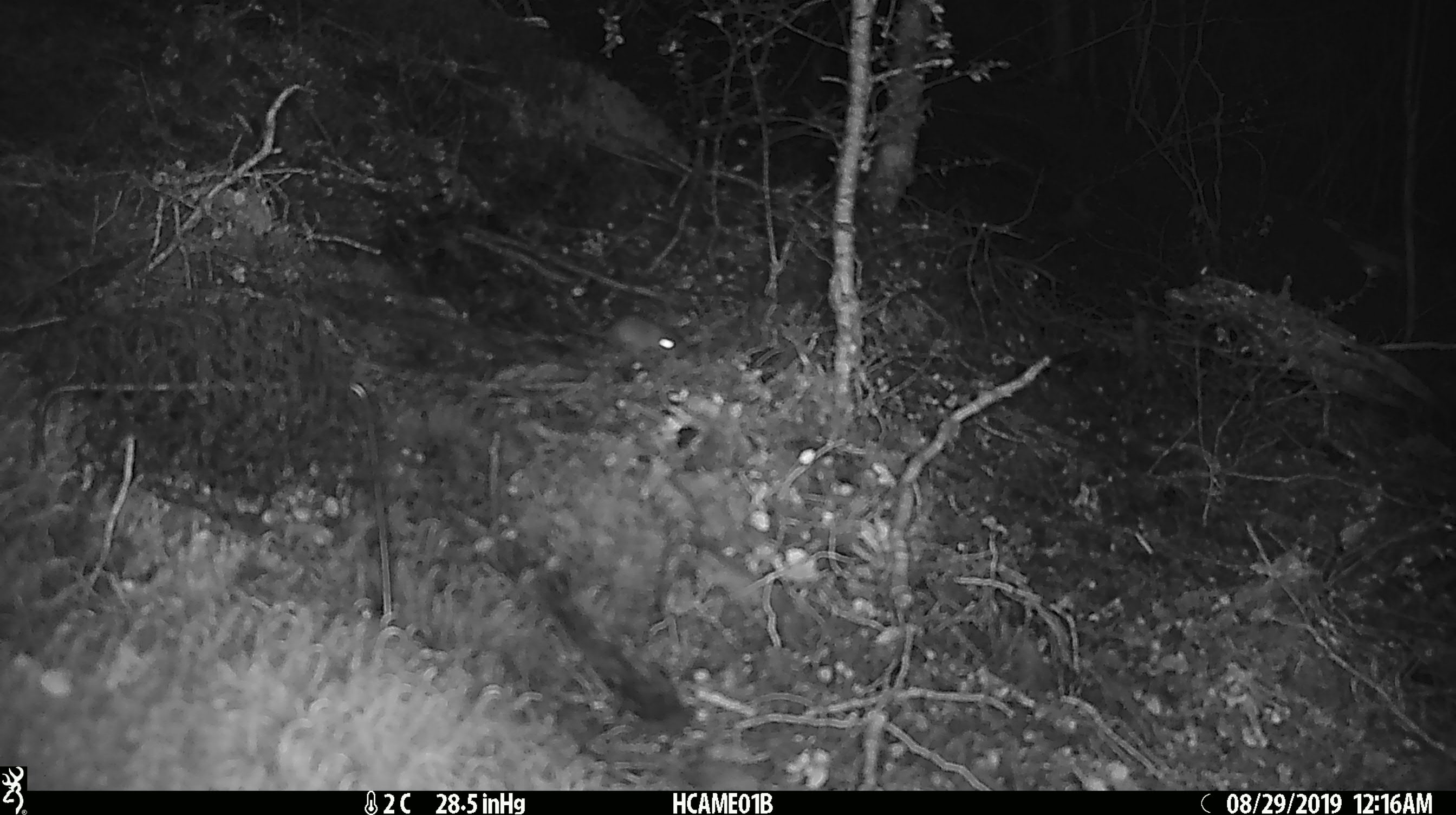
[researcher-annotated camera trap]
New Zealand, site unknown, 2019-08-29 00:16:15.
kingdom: Animalia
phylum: Chordata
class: Mammalia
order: Rodentia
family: Muridae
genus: Mus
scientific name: Mus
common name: mouse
Mouse (Mus).